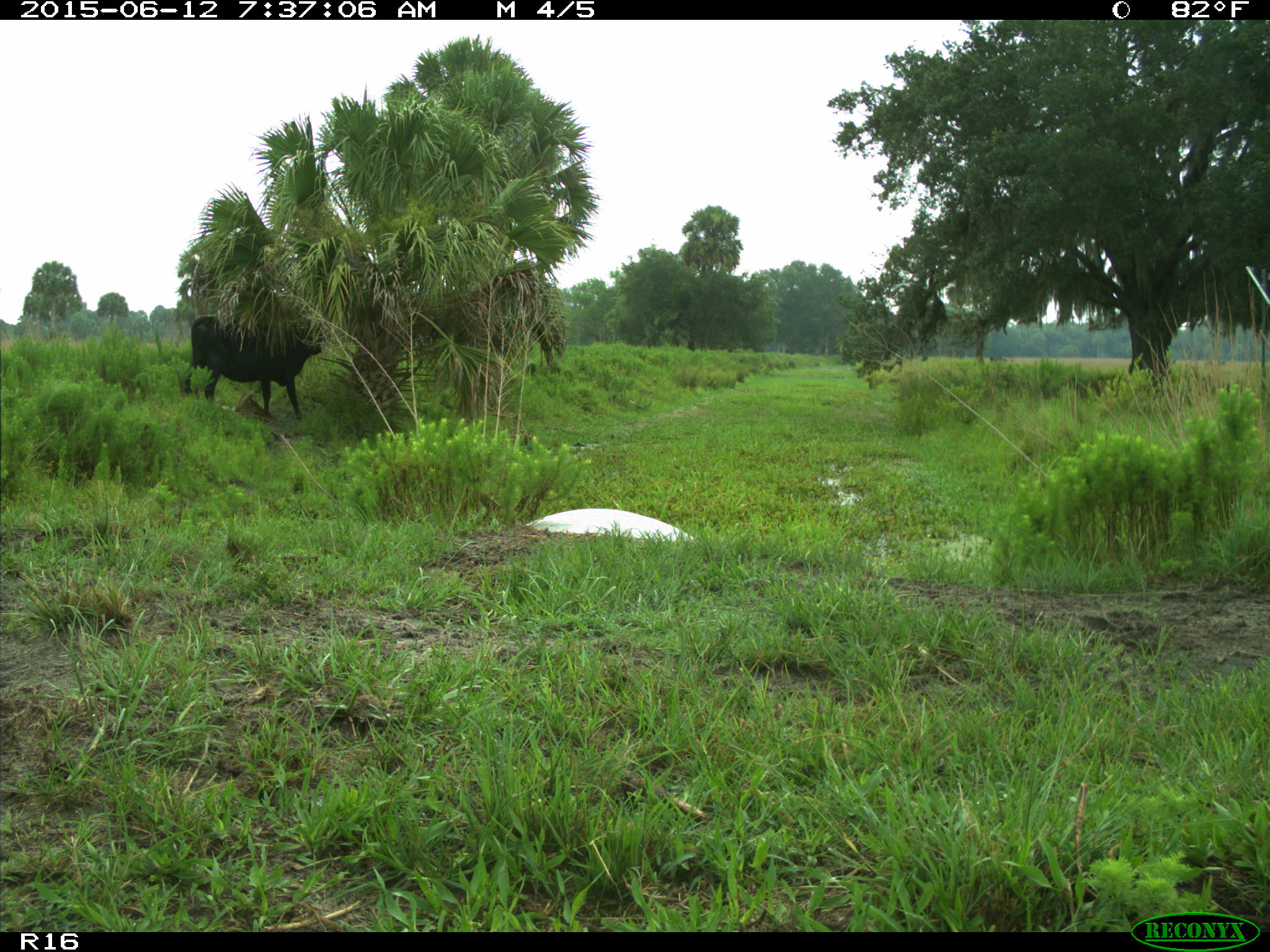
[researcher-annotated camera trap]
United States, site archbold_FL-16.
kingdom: Animalia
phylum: Chordata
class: Mammalia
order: Artiodactyla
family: Bovidae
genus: Bos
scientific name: Bos taurus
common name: domestic cow